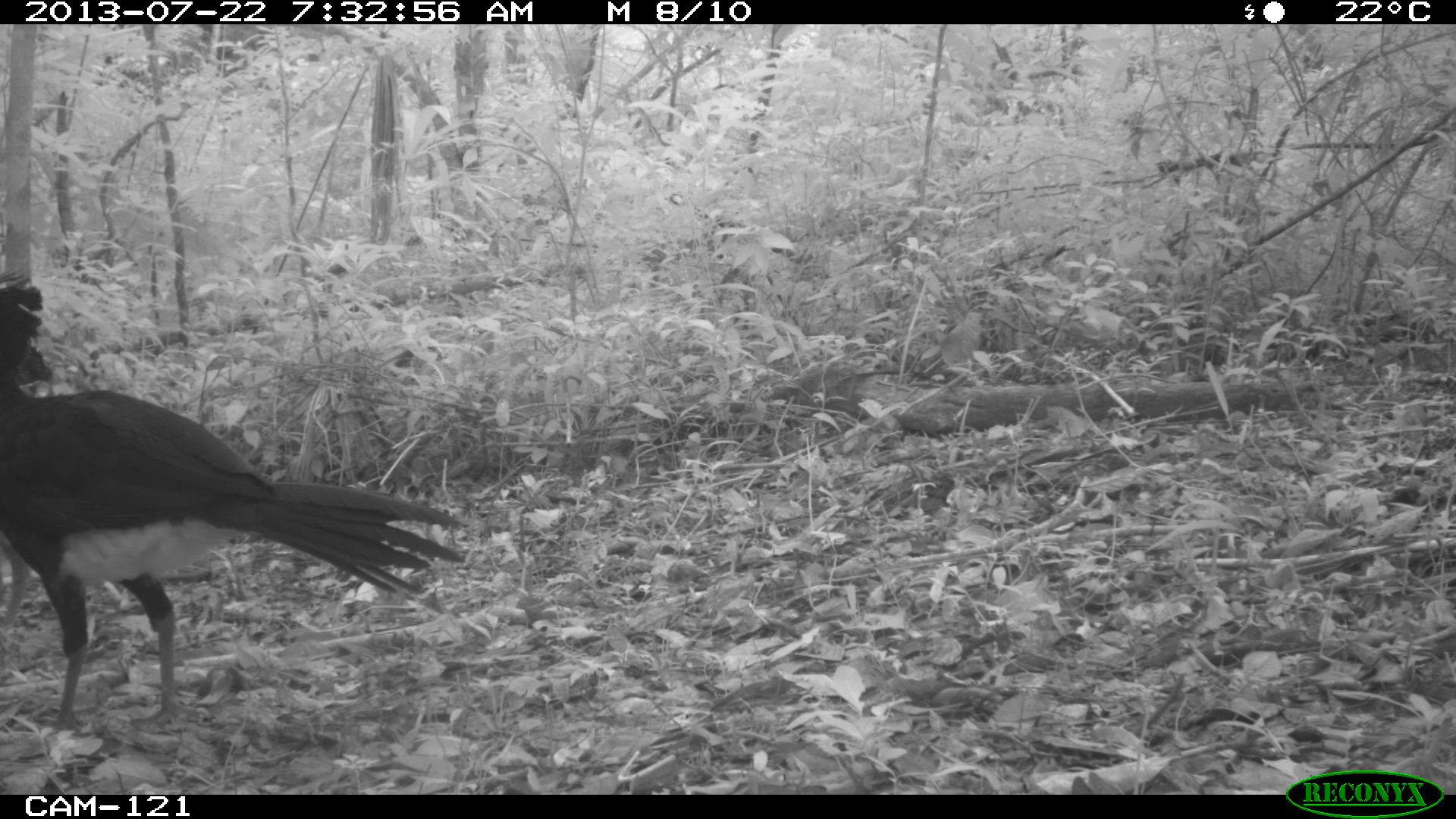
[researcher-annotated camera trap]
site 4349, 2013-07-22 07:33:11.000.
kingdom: Animalia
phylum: Chordata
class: Aves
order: Galliformes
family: Cracidae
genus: Crax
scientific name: Crax rubra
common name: great curassow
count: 3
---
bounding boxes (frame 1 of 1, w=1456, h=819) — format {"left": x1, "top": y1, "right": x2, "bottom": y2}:
crax rubra: {"left": 0, "top": 270, "right": 470, "bottom": 735}